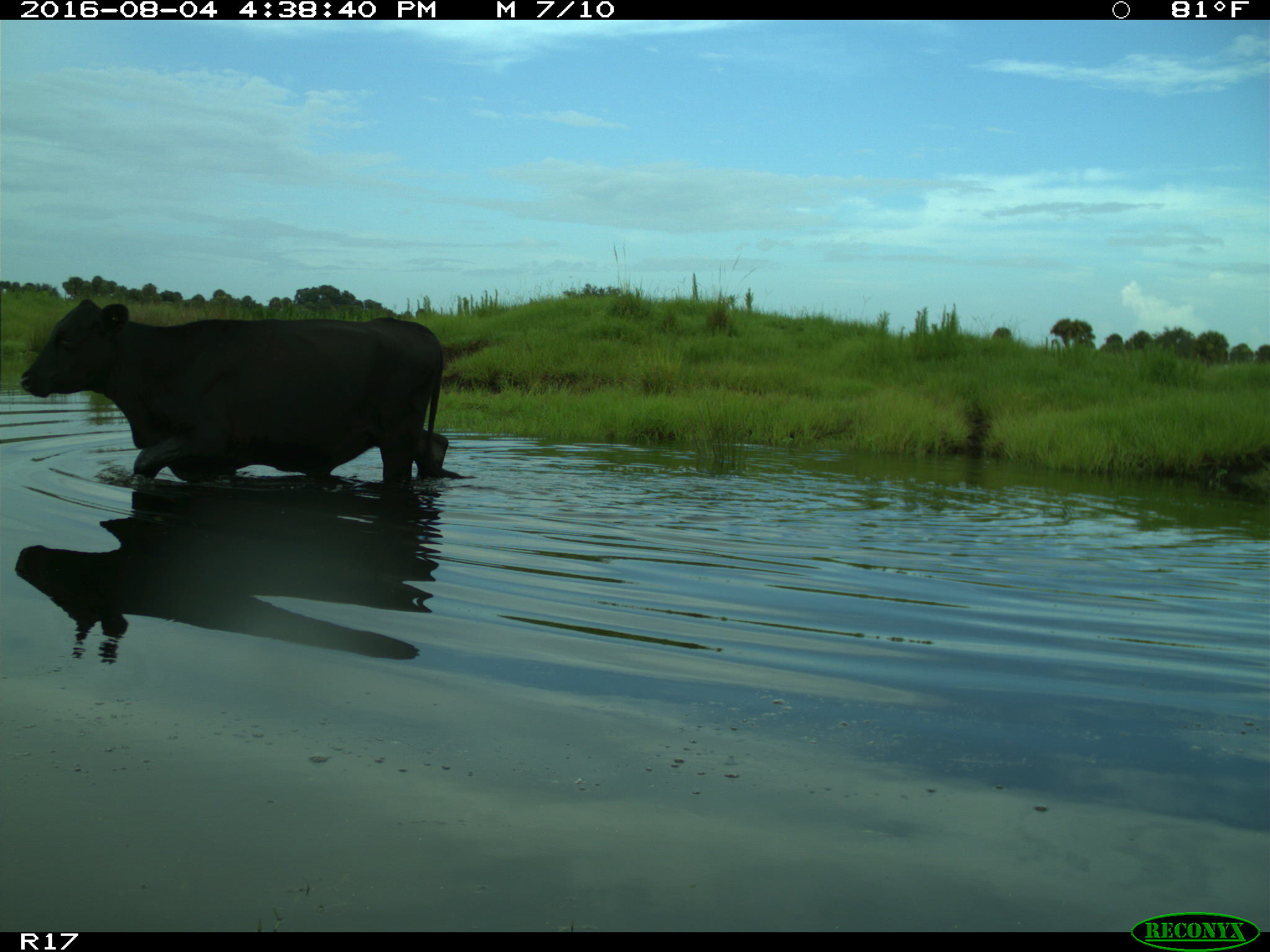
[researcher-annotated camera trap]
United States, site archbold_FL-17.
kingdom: Animalia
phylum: Chordata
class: Mammalia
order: Artiodactyla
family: Bovidae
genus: Bos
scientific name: Bos taurus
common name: domestic cow